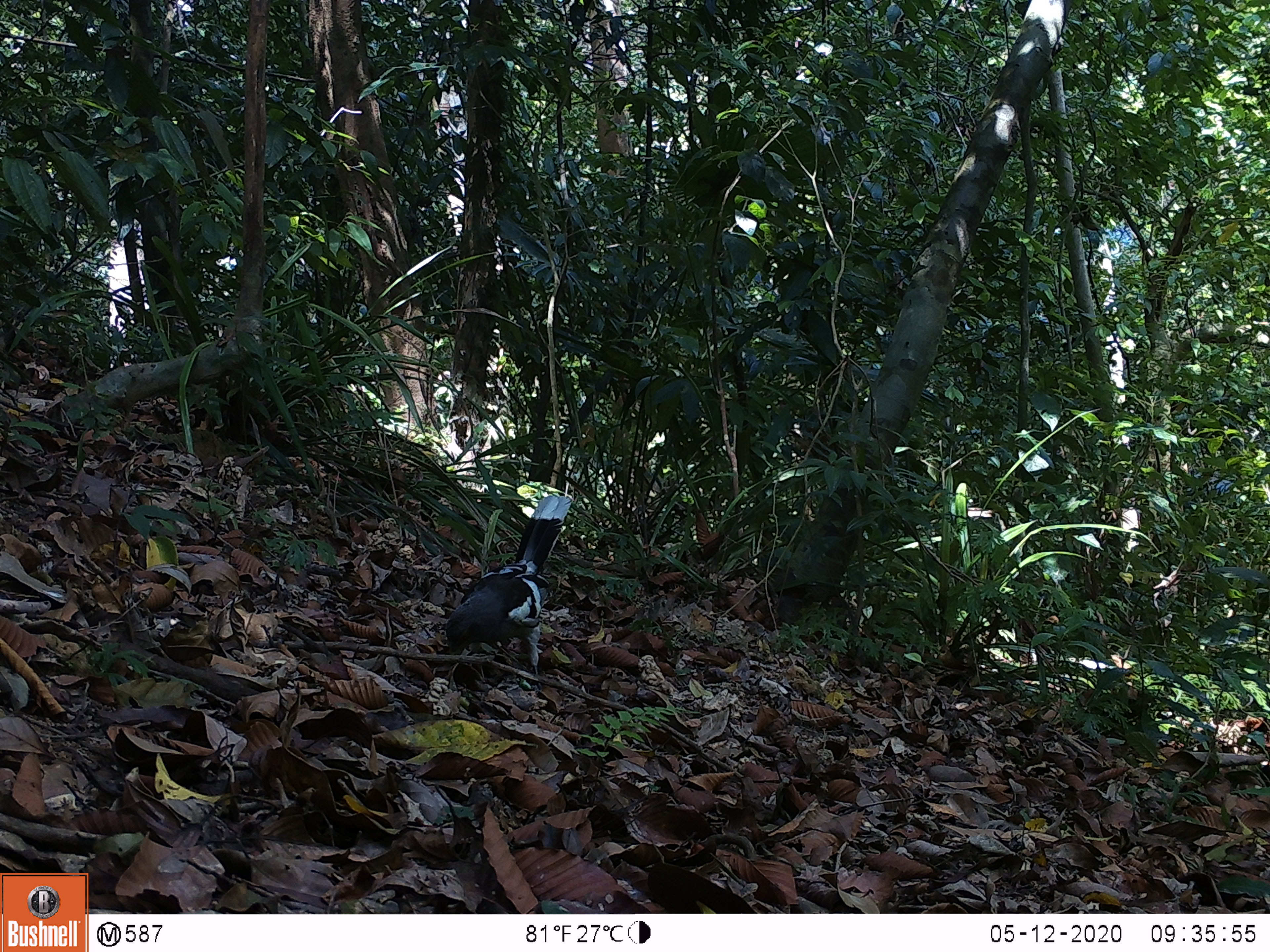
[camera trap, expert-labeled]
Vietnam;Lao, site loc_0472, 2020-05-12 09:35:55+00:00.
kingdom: Animalia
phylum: Chordata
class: Aves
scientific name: Aves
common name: bird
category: unidentified bird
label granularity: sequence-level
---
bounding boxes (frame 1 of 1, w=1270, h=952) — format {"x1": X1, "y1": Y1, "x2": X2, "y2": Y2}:
unidentified bird: {"x1": 444, "y1": 494, "x2": 573, "y2": 675}